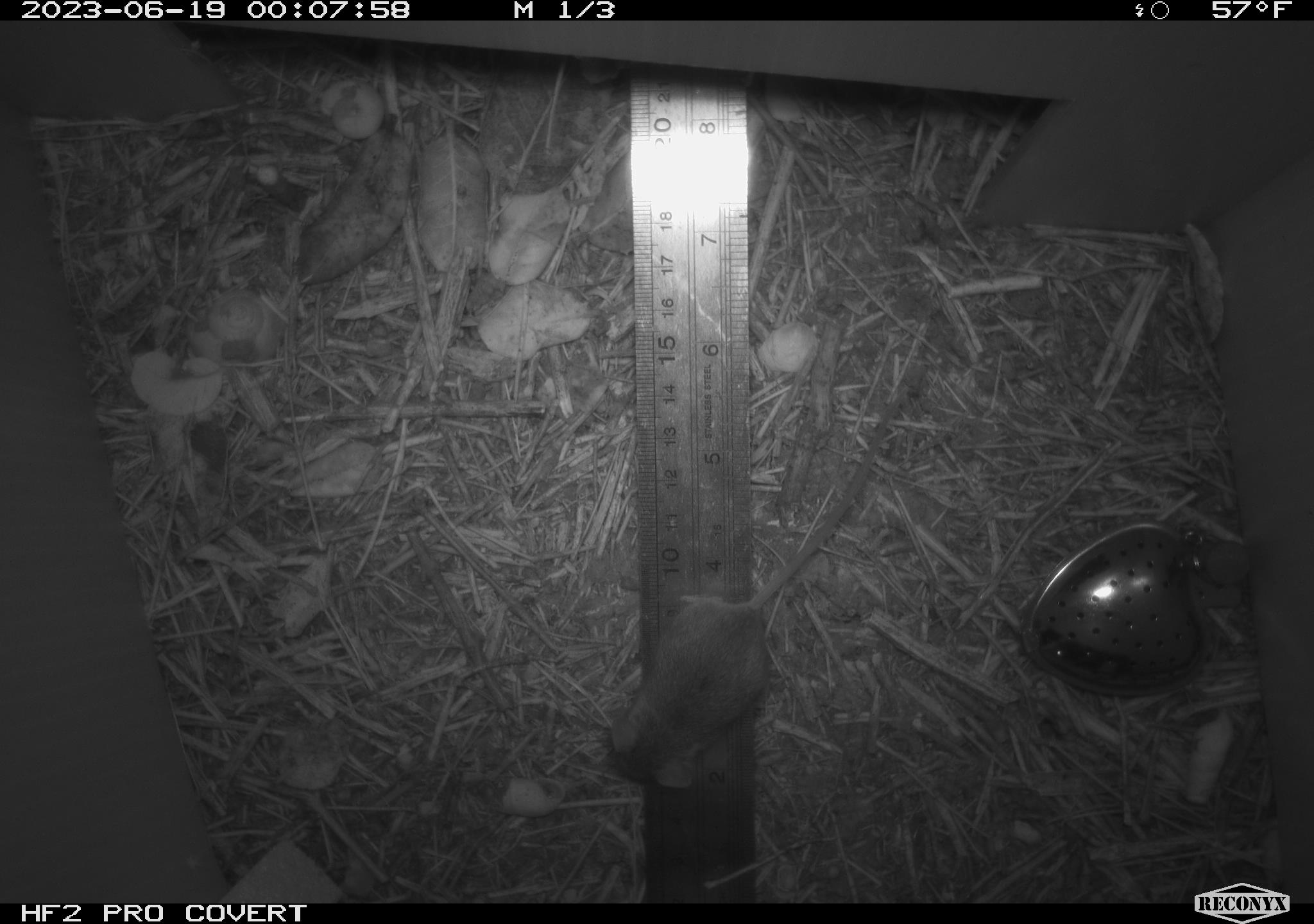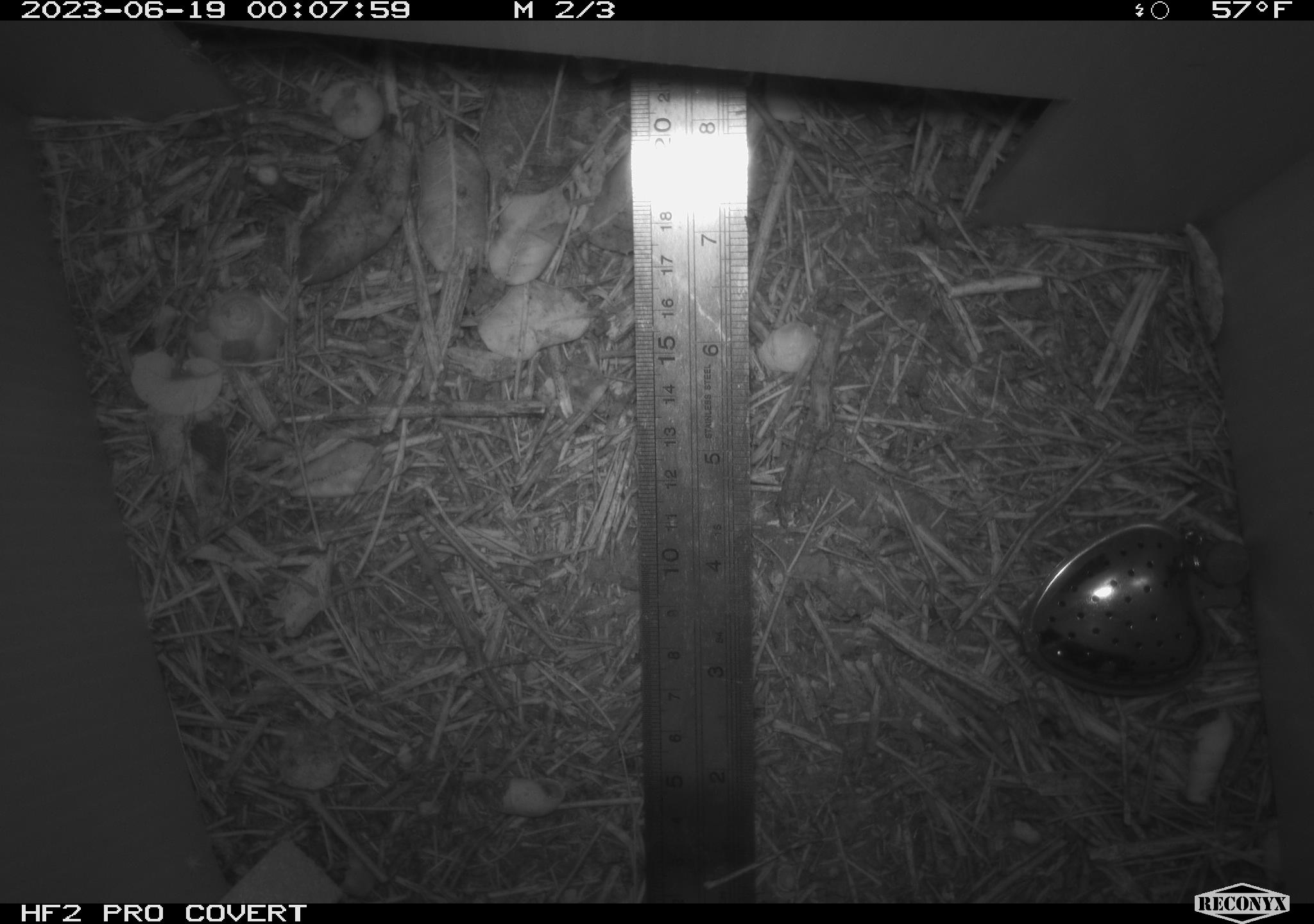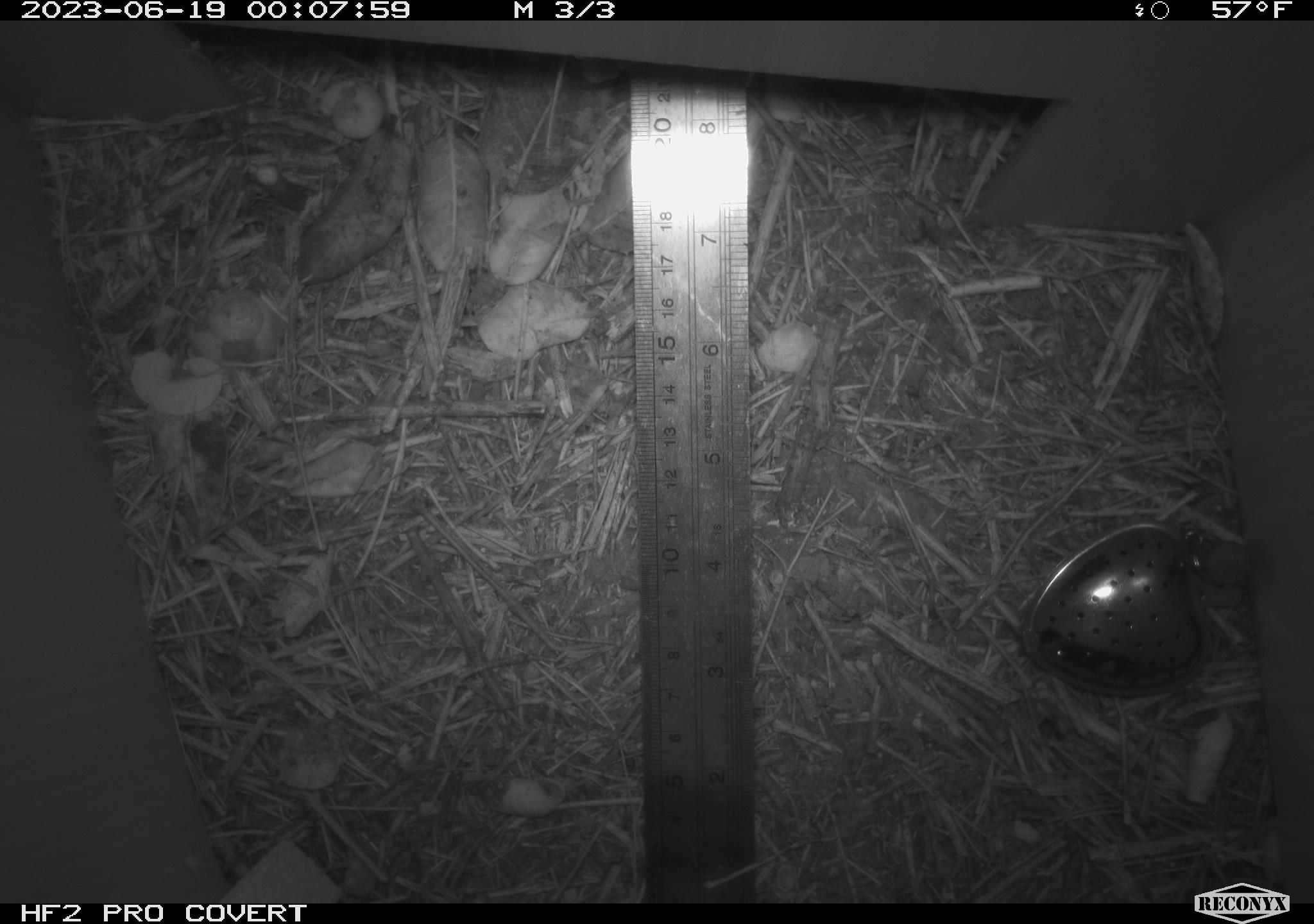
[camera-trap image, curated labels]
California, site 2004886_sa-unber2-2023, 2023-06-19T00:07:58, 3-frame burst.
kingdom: Animalia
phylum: Chordata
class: Mammalia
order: Rodentia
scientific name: Rodentia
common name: mouse species